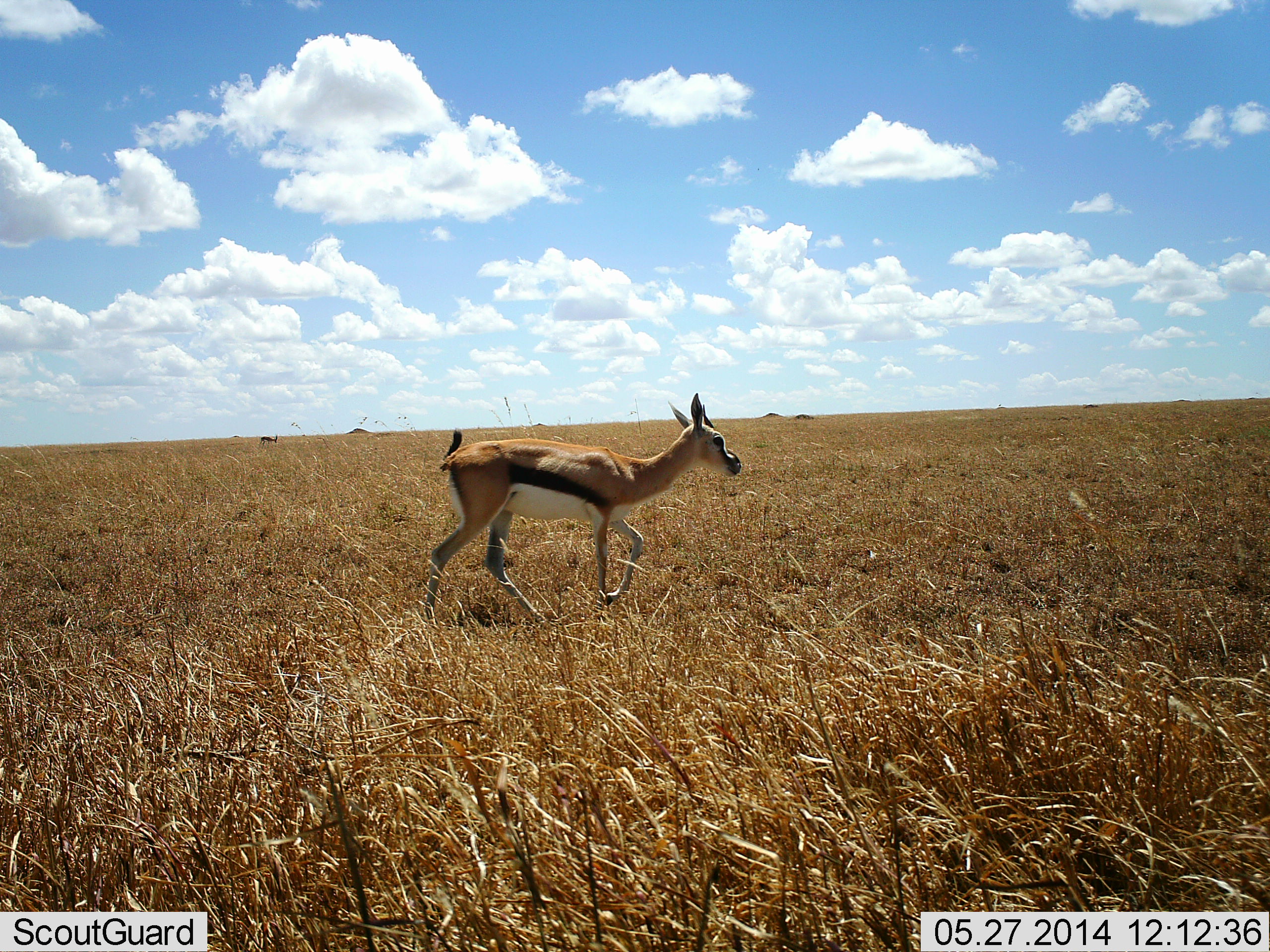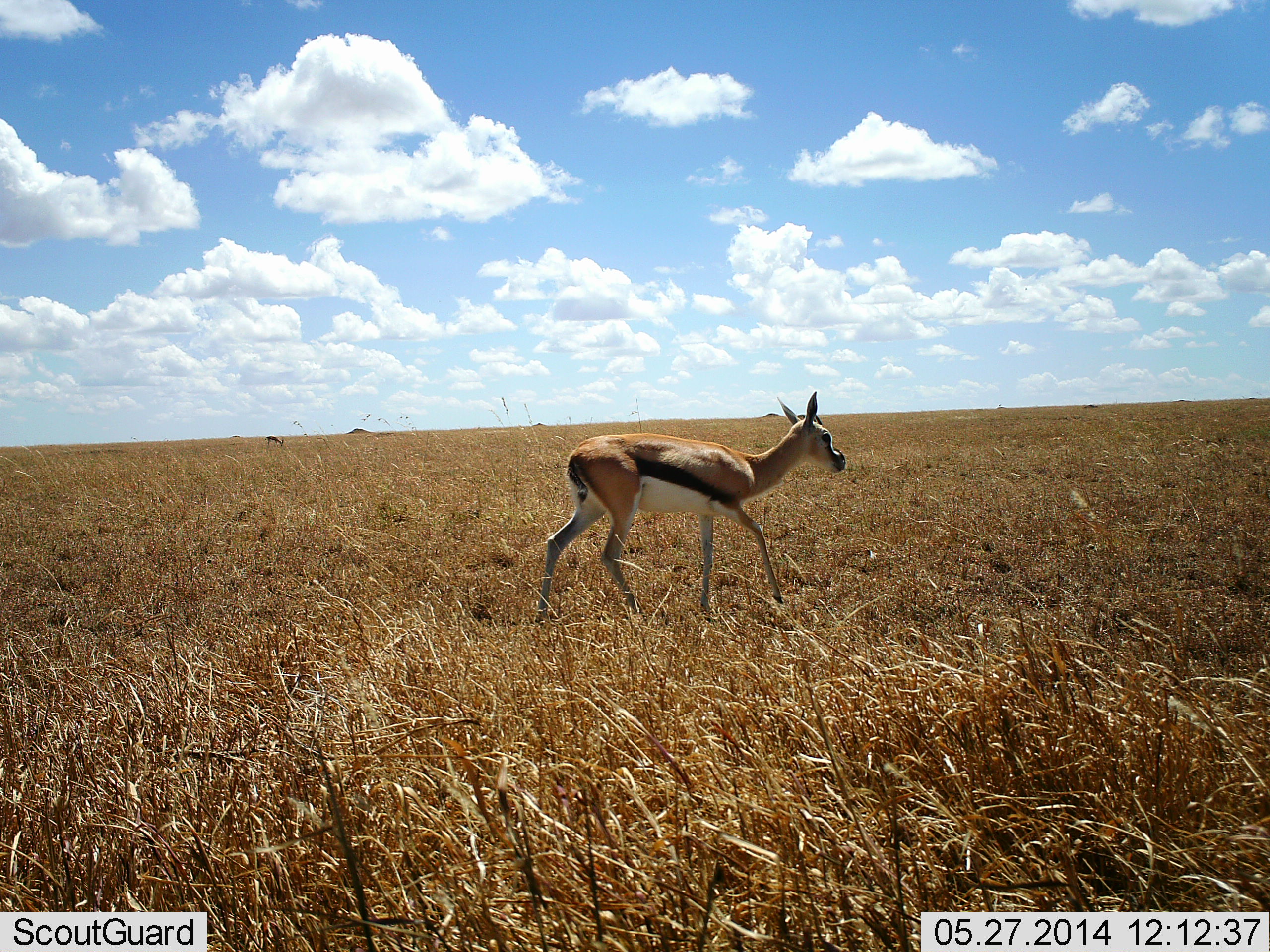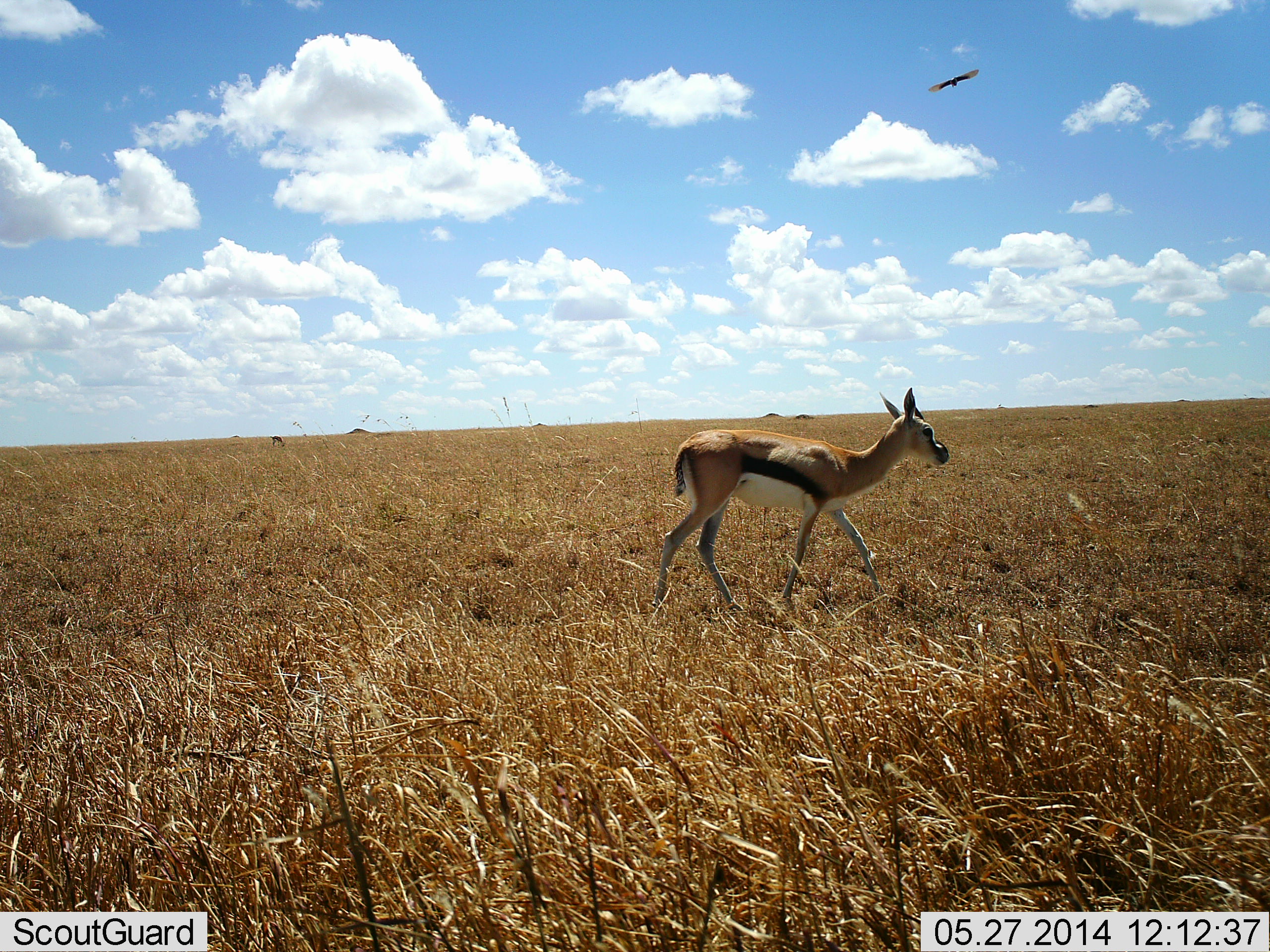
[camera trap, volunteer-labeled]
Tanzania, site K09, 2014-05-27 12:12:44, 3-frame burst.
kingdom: Animalia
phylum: Chordata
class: Mammalia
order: Artiodactyla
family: Bovidae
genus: Eudorcas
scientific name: Eudorcas thomsonii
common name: thomson's gazelle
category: gazellethomsons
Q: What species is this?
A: Gazellethomsons (thomson's gazelle) (Eudorcas thomsonii).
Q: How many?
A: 1.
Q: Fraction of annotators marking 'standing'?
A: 5%.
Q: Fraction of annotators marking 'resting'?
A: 0%.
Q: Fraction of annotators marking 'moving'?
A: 100%.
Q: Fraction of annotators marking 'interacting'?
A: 0%.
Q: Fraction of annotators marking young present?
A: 0%.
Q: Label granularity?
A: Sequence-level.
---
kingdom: Animalia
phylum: Chordata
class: Aves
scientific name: Aves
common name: bird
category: otherbird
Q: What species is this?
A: Otherbird (bird) (Aves).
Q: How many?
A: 1.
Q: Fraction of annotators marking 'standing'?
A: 0%.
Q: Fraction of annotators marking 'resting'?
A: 0%.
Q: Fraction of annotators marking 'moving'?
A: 100%.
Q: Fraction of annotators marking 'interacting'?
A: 0%.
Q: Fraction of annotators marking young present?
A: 0%.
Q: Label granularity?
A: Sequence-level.